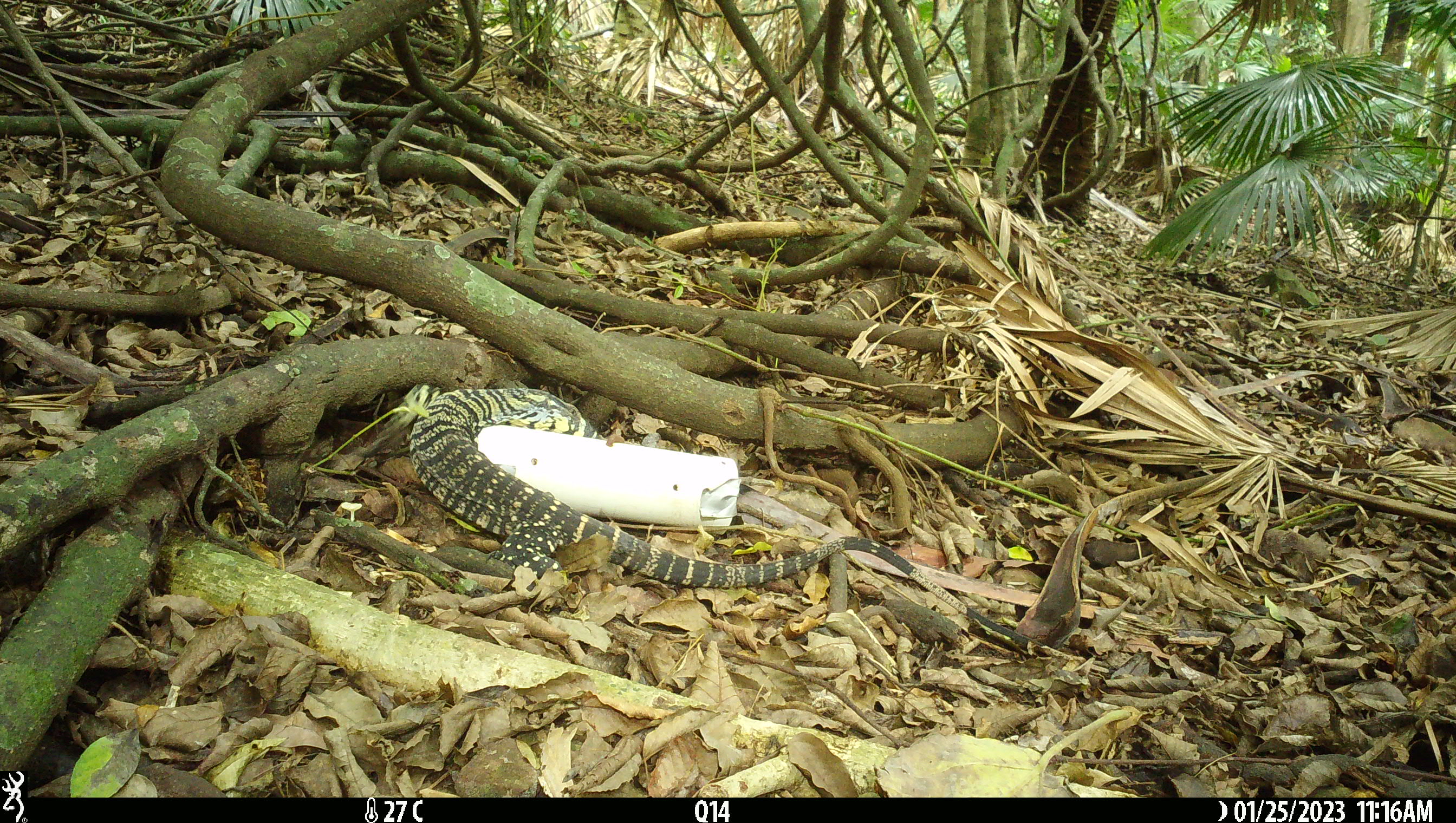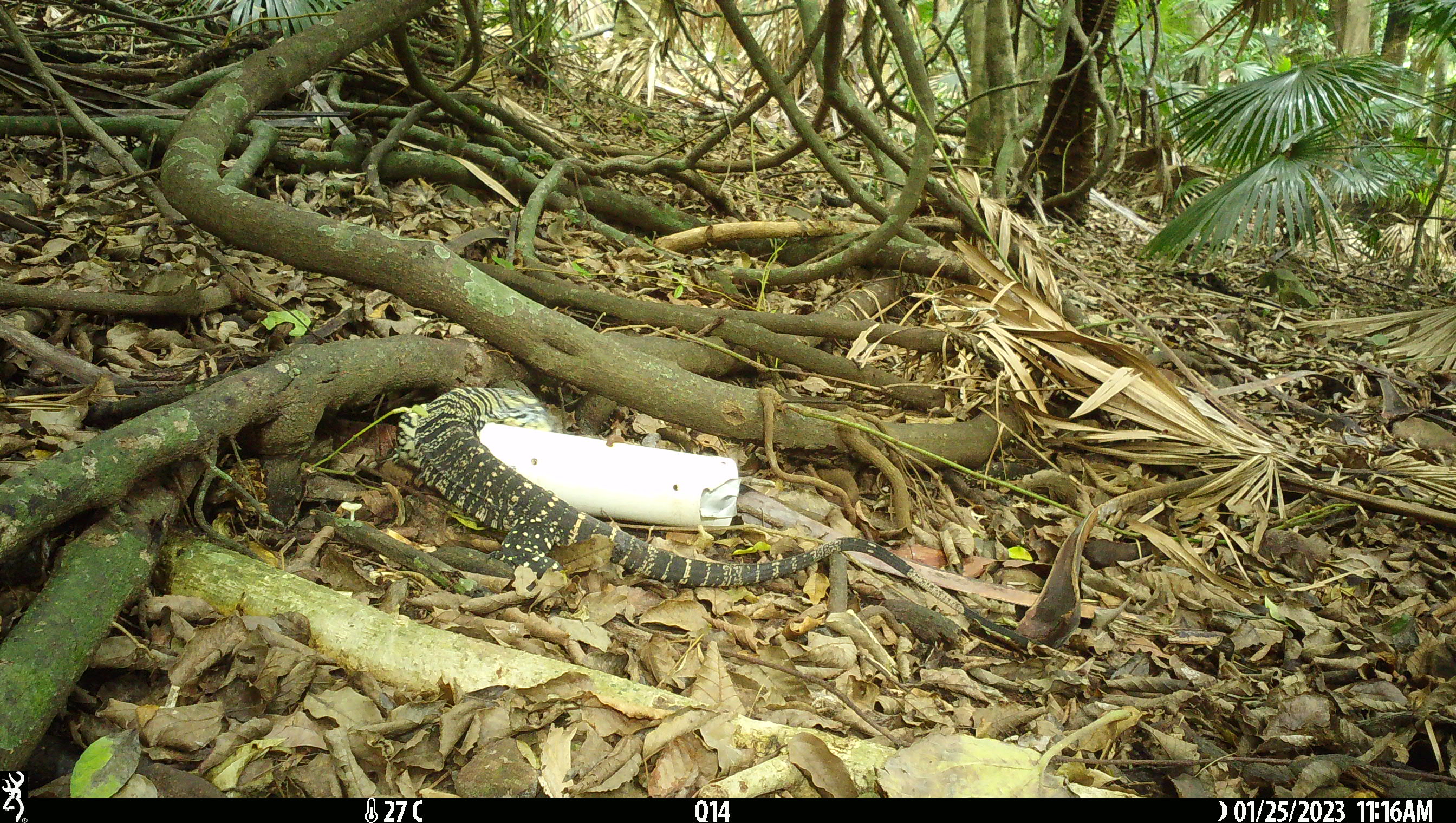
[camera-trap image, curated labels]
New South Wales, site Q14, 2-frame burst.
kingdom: Animalia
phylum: Chordata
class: Reptilia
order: Squamata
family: Varanidae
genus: Varanus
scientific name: Varanus varius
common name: lace monitor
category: goanna